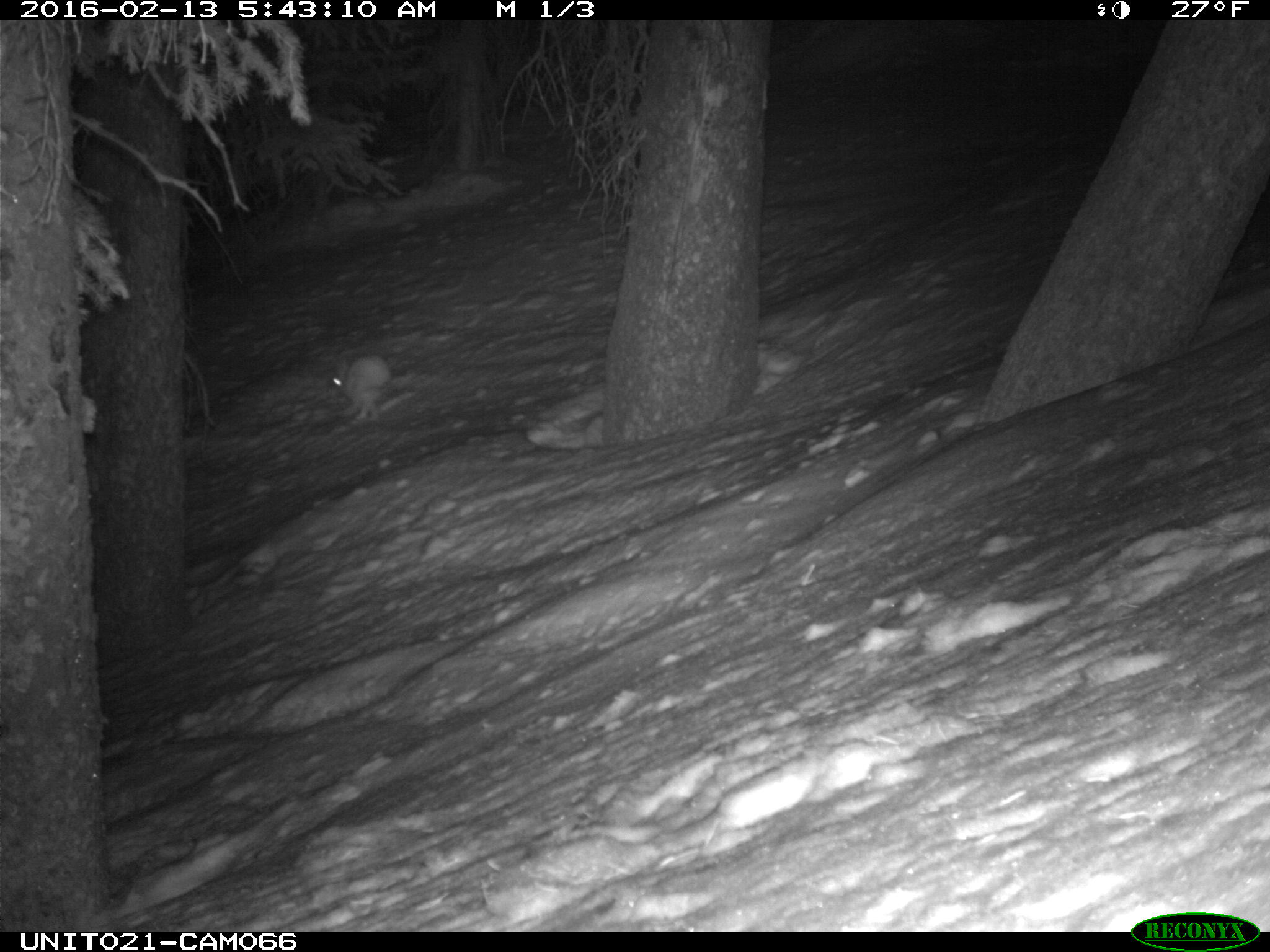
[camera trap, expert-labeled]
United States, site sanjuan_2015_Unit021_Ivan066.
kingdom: Animalia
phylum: Chordata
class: Mammalia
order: Lagomorpha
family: Leporidae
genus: Lepus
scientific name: Lepus americanus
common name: snowshoe hare